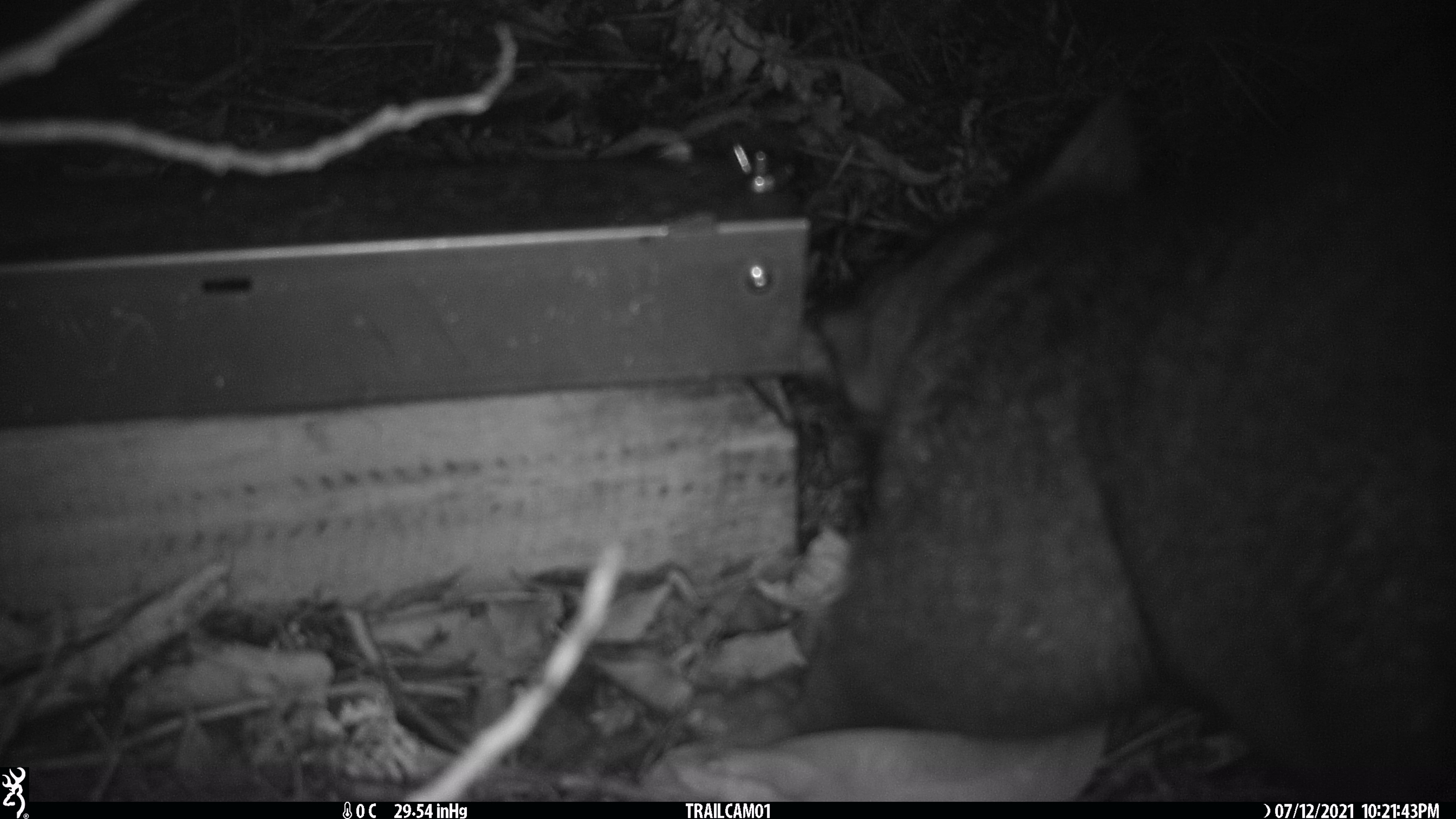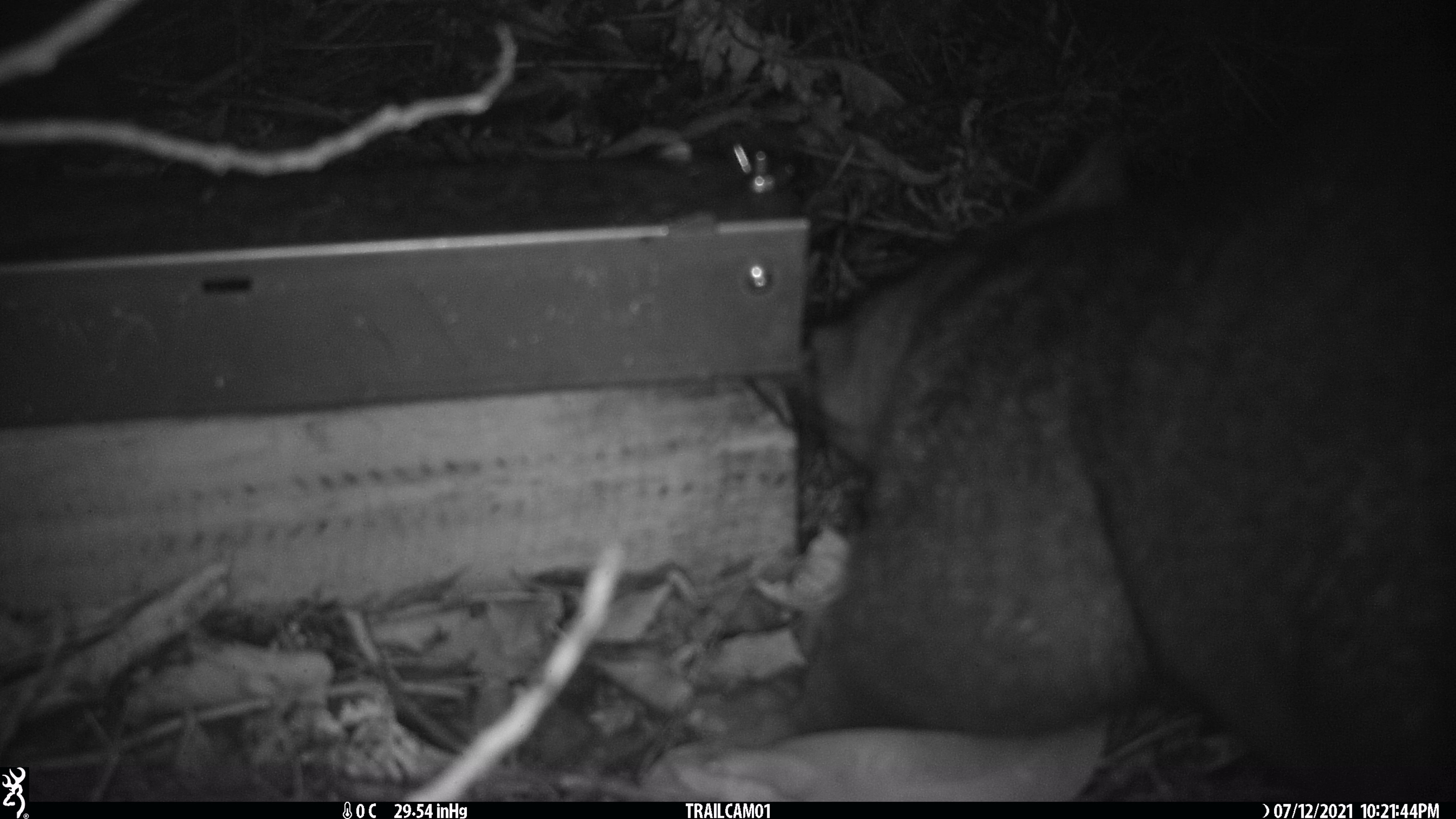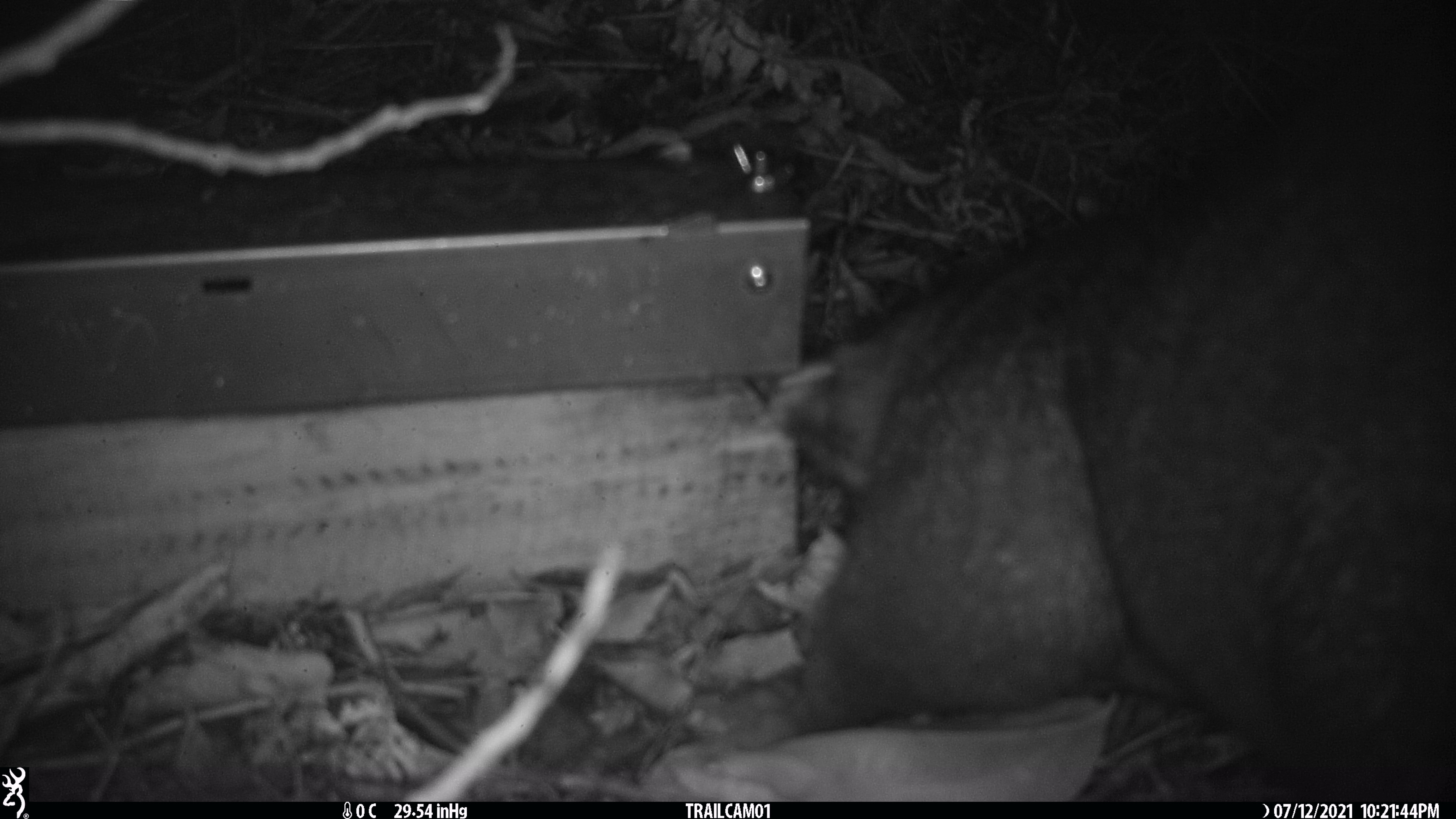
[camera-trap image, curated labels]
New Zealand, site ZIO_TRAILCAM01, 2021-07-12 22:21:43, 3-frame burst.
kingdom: Animalia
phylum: Chordata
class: Mammalia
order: Diprotodontia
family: Phalangeridae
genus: Trichosurus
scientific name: Trichosurus vulpecula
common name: common brushtail possum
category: possum